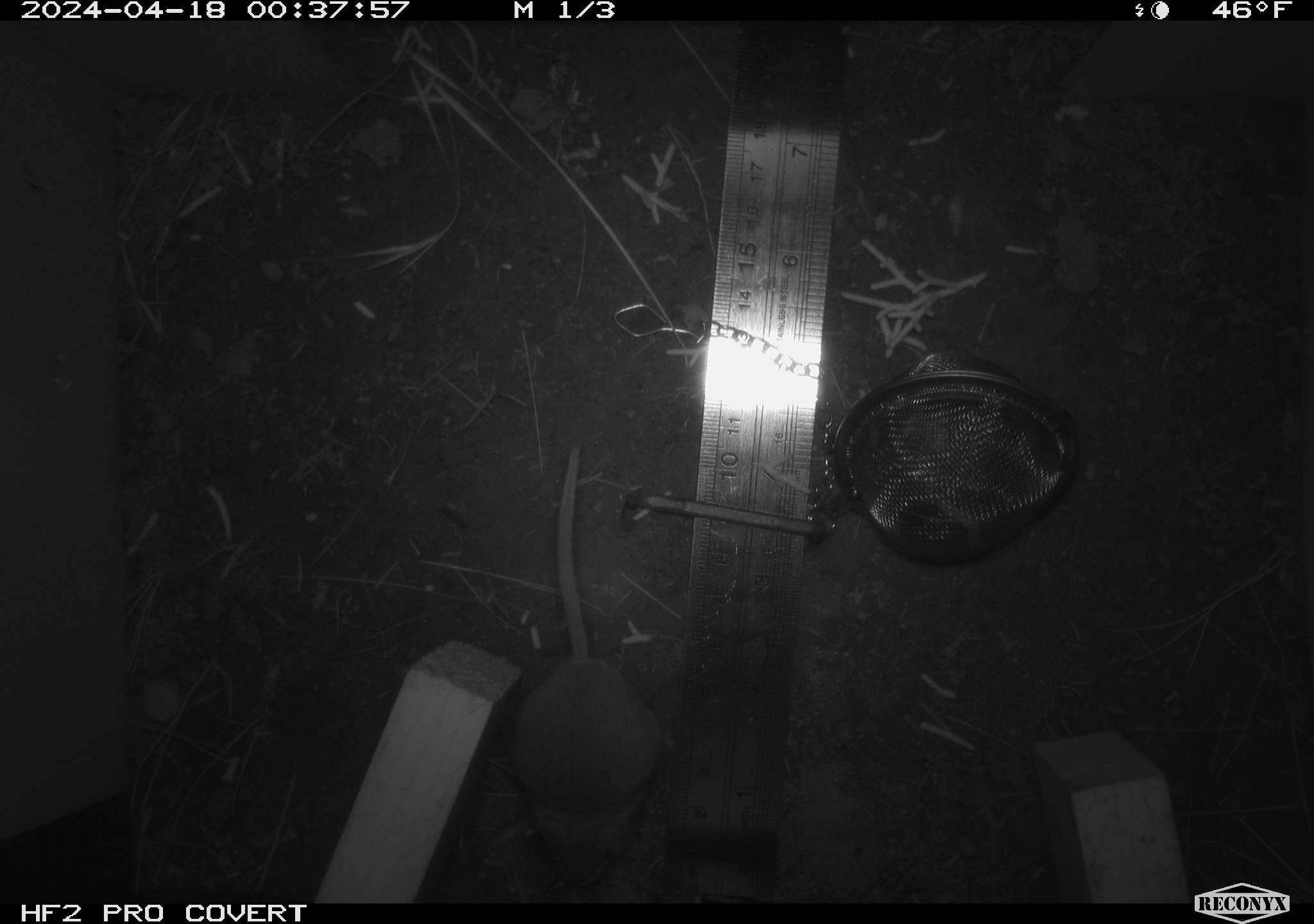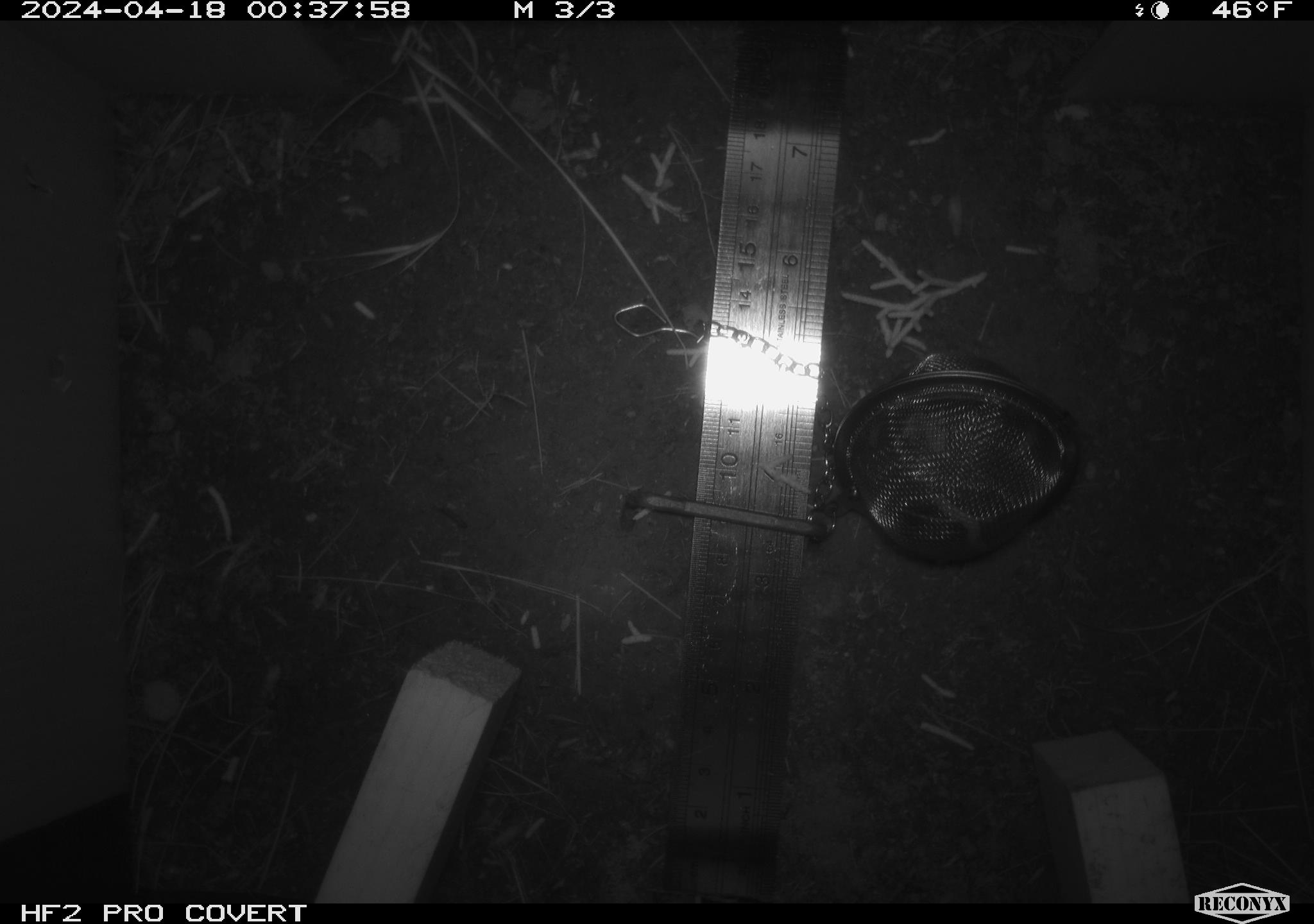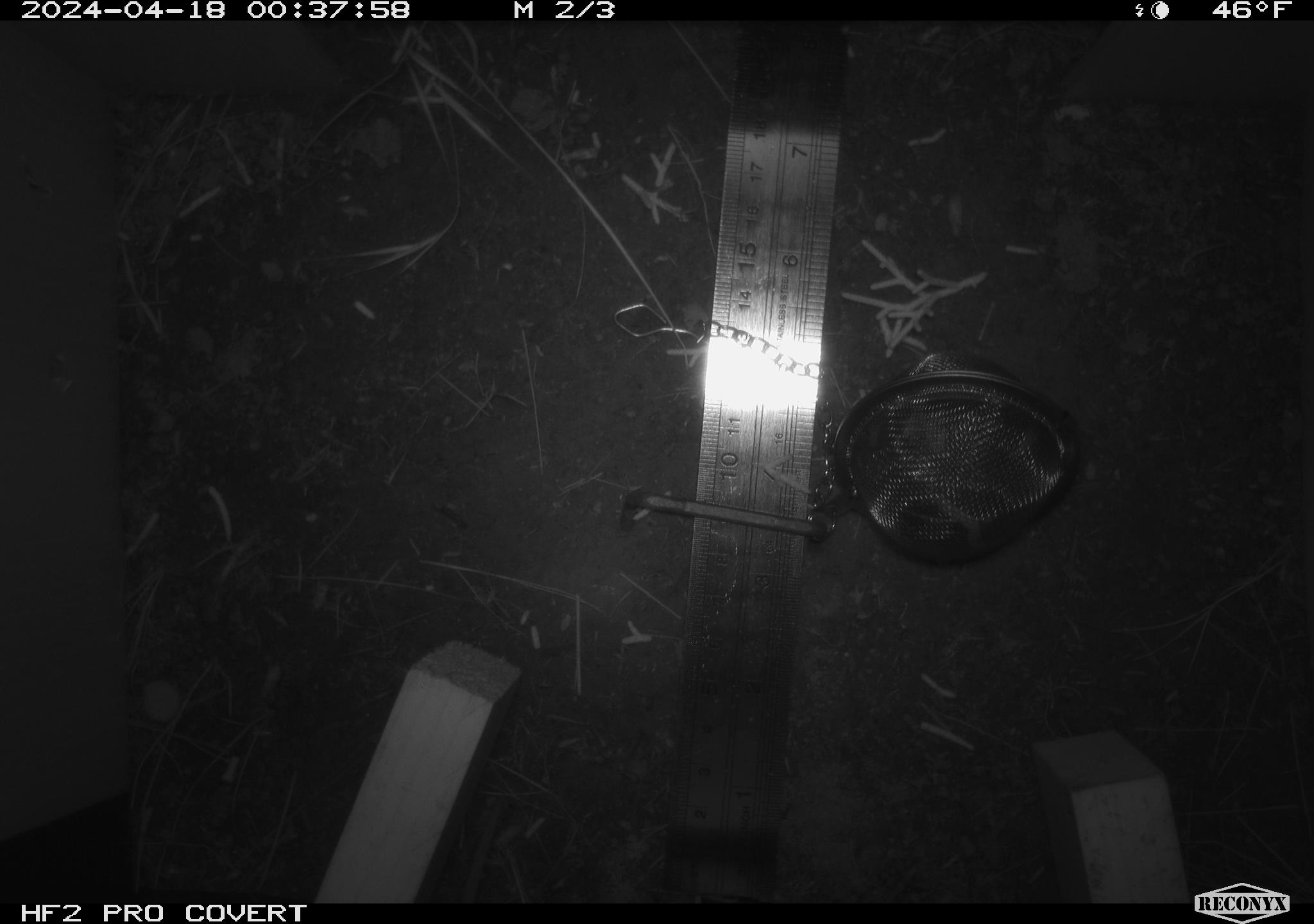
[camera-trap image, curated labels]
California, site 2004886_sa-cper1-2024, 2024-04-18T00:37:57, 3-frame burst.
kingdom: Animalia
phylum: Chordata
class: Mammalia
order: Rodentia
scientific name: Rodentia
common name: rodent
Rodent (Rodentia).